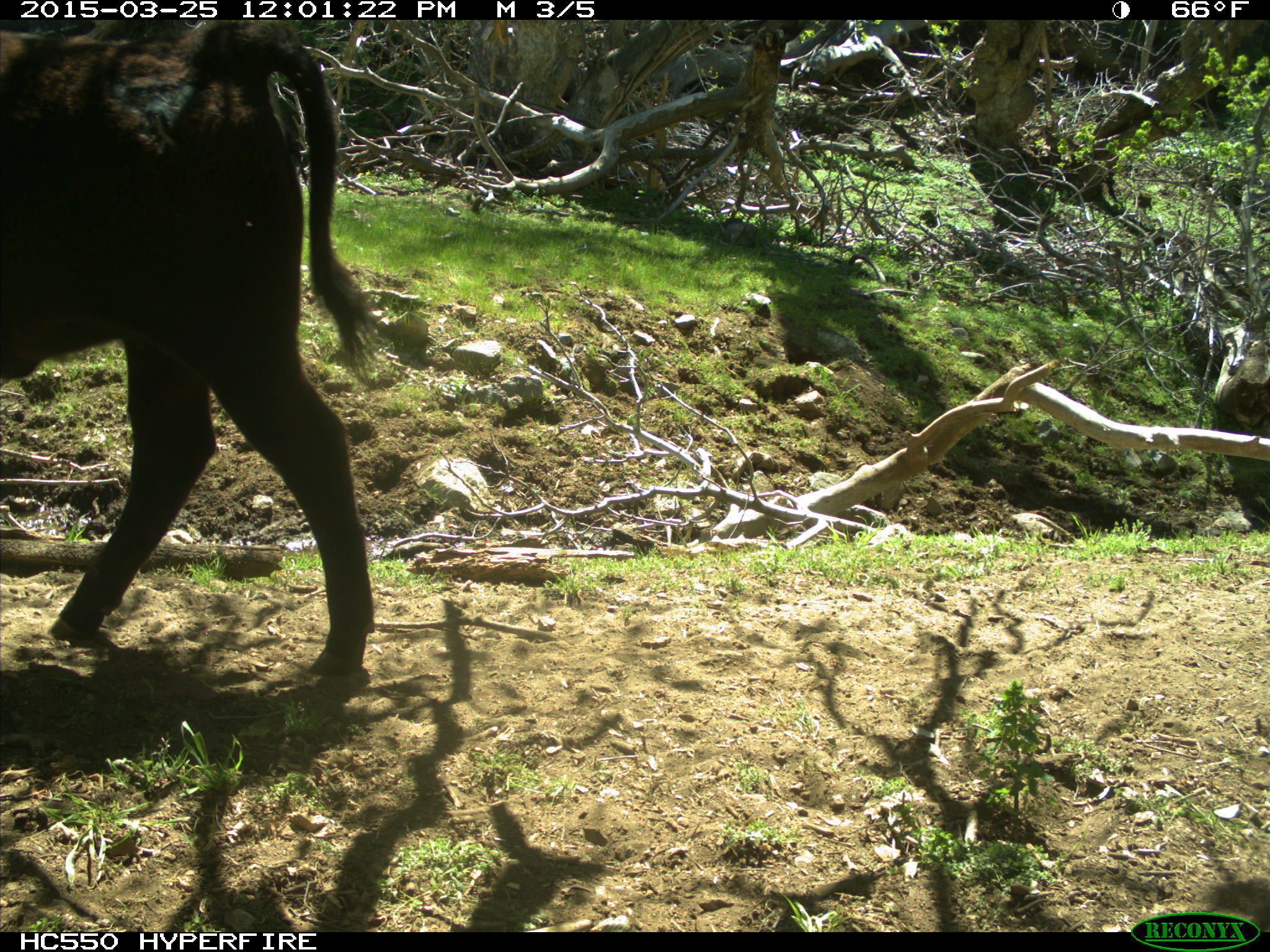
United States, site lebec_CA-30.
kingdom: Animalia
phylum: Chordata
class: Mammalia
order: Artiodactyla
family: Bovidae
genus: Bos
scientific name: Bos taurus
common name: domestic cow